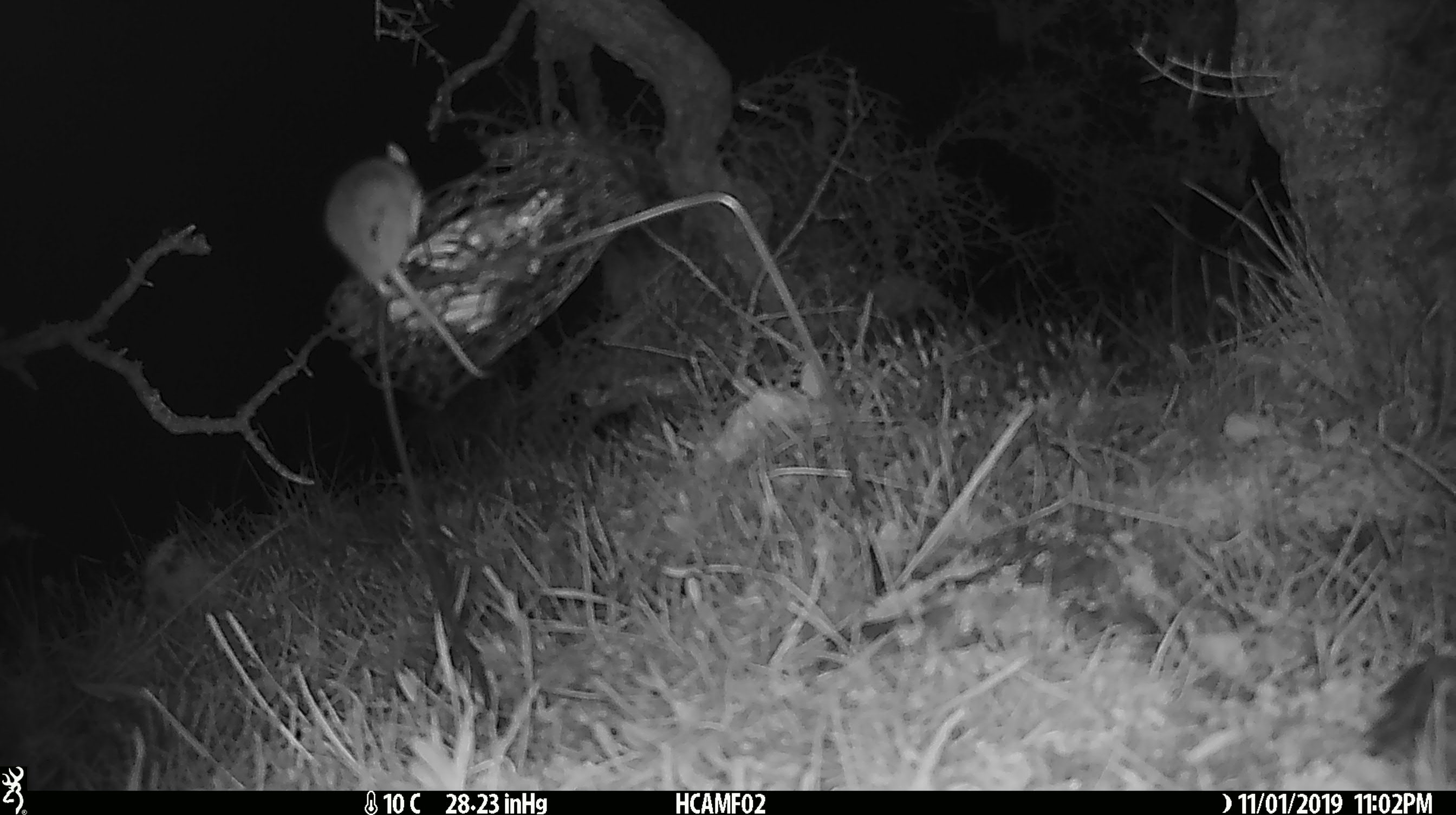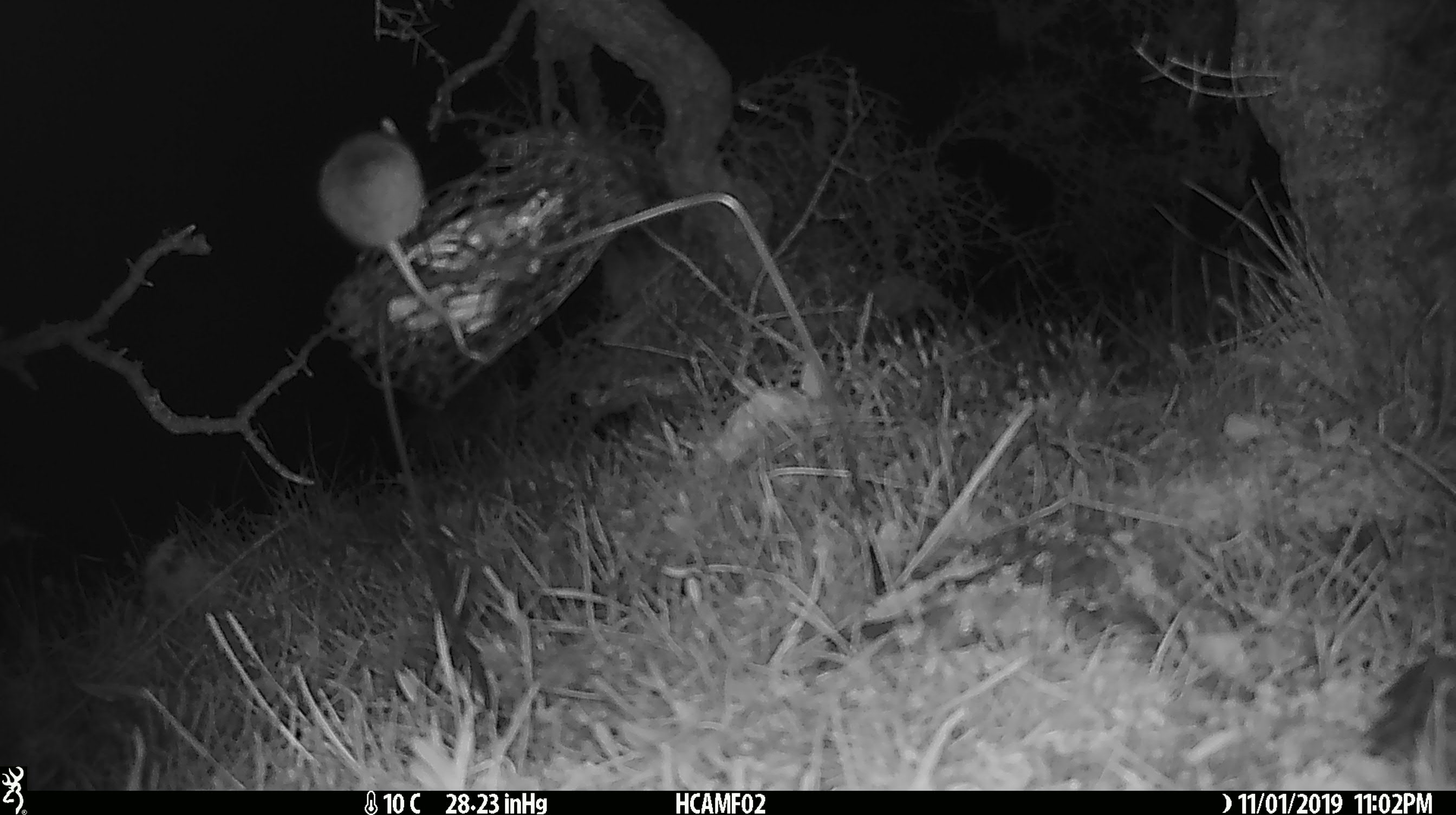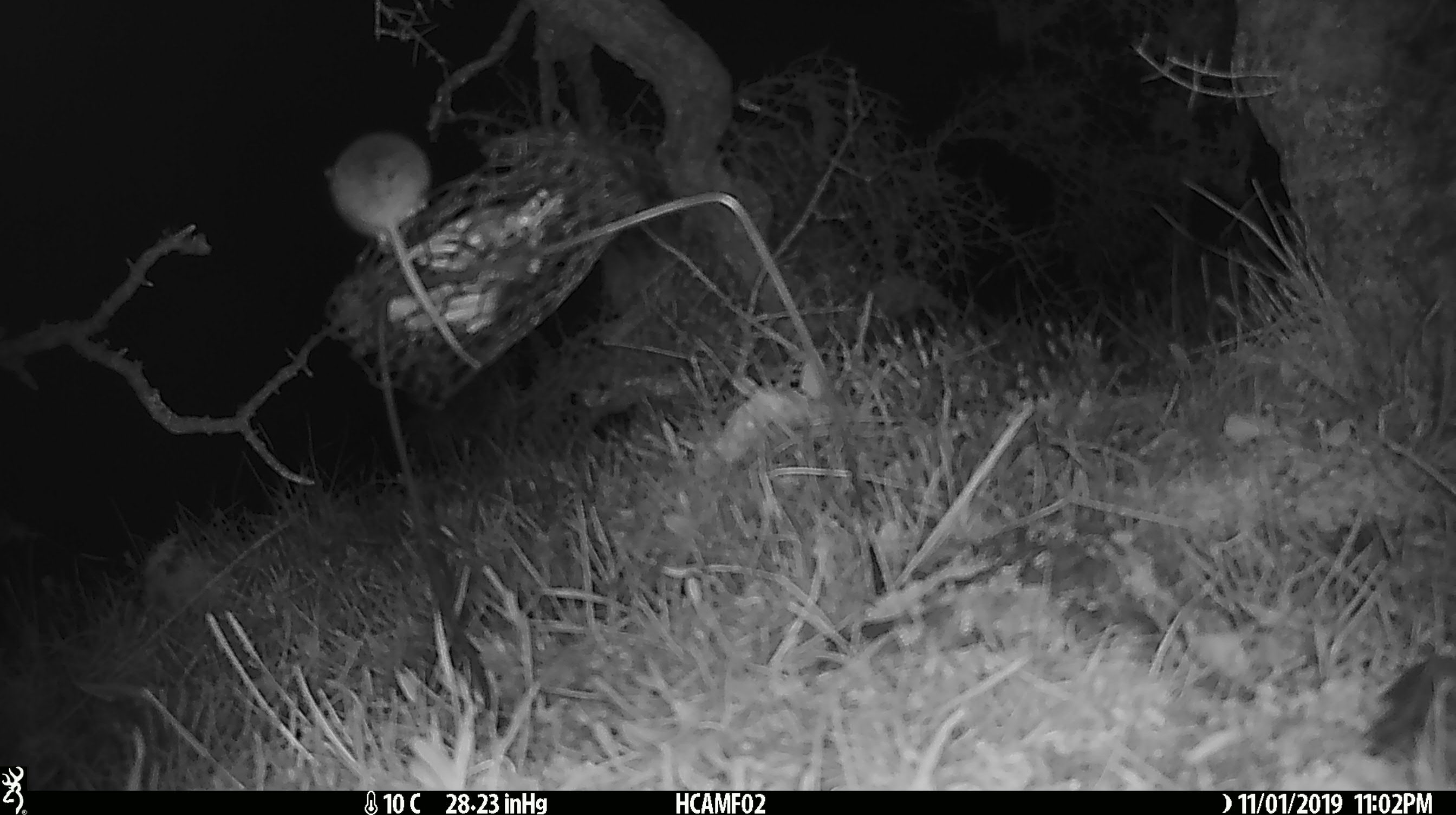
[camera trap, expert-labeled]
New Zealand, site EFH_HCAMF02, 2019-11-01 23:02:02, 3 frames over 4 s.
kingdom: Animalia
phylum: Chordata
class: Mammalia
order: Rodentia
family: Muridae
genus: Mus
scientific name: Mus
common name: mouse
Mouse (Mus).